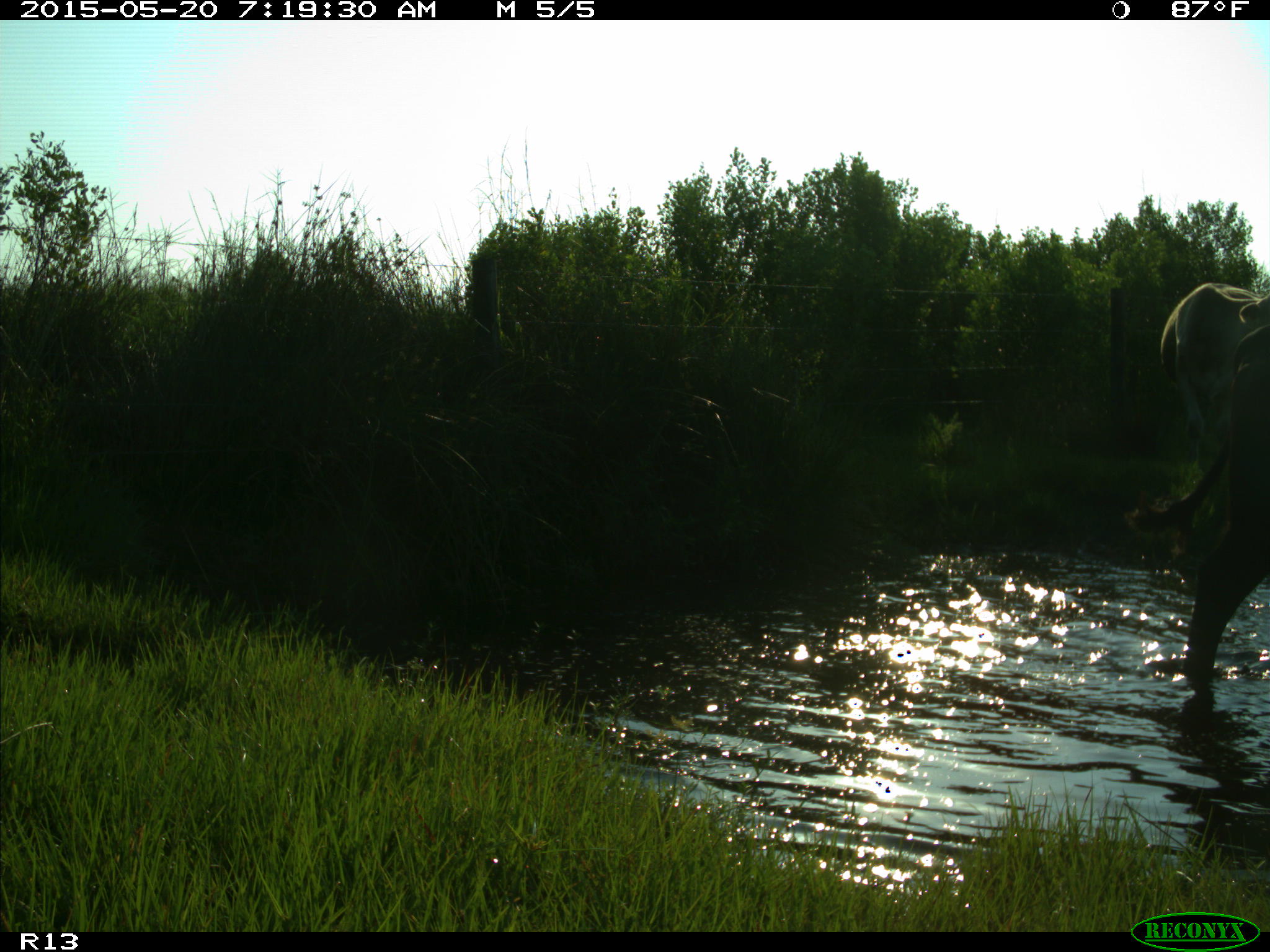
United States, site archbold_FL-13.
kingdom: Animalia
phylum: Chordata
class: Mammalia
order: Artiodactyla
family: Bovidae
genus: Bos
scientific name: Bos taurus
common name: domestic cow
Bos taurus (domestic cow).